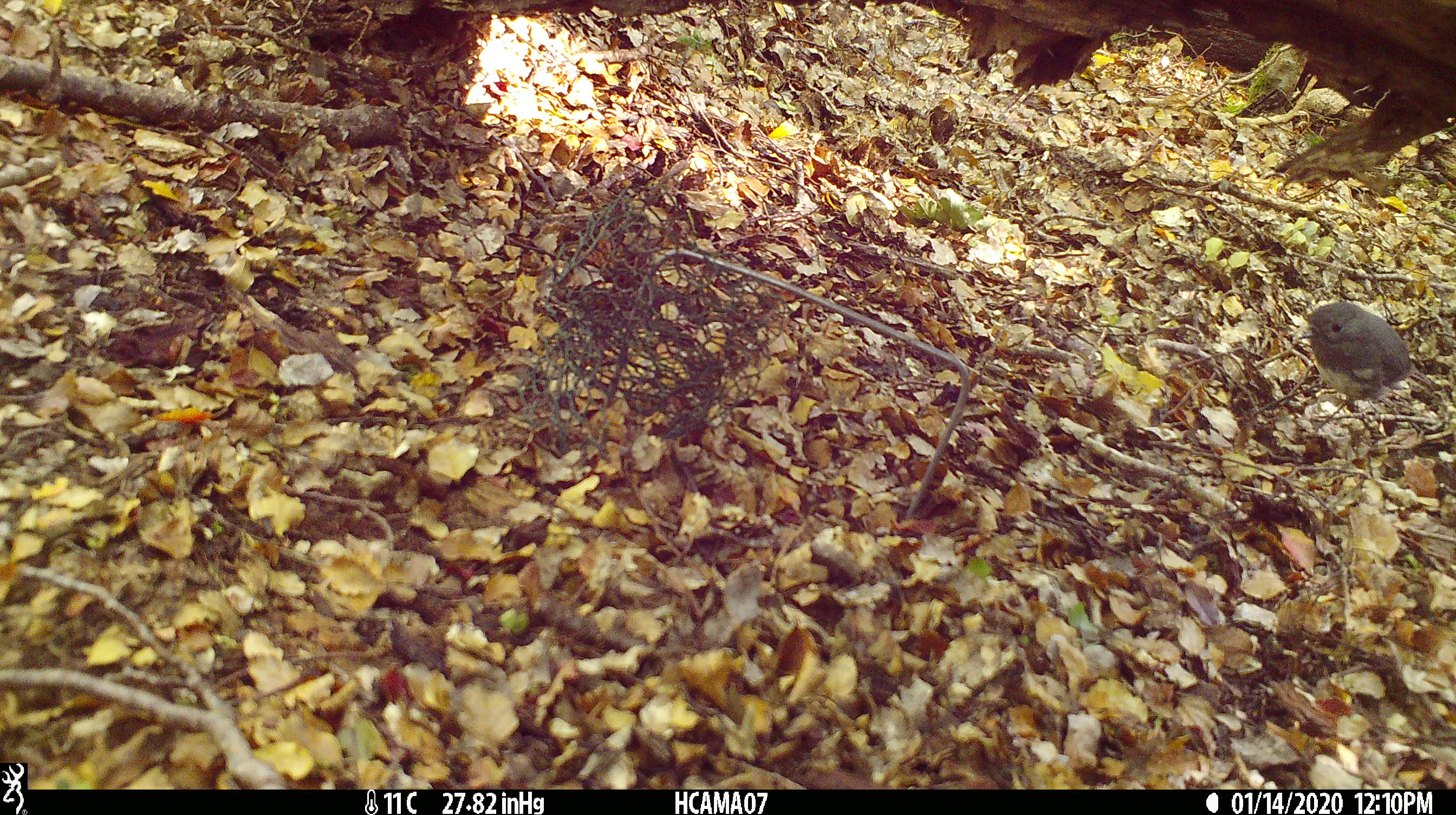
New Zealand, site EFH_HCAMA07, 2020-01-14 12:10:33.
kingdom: Animalia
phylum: Chordata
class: Aves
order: Passeriformes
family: Petroicidae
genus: Petroica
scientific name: Petroica australis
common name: new zealand robin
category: robin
Robin (new zealand robin) (Petroica australis).